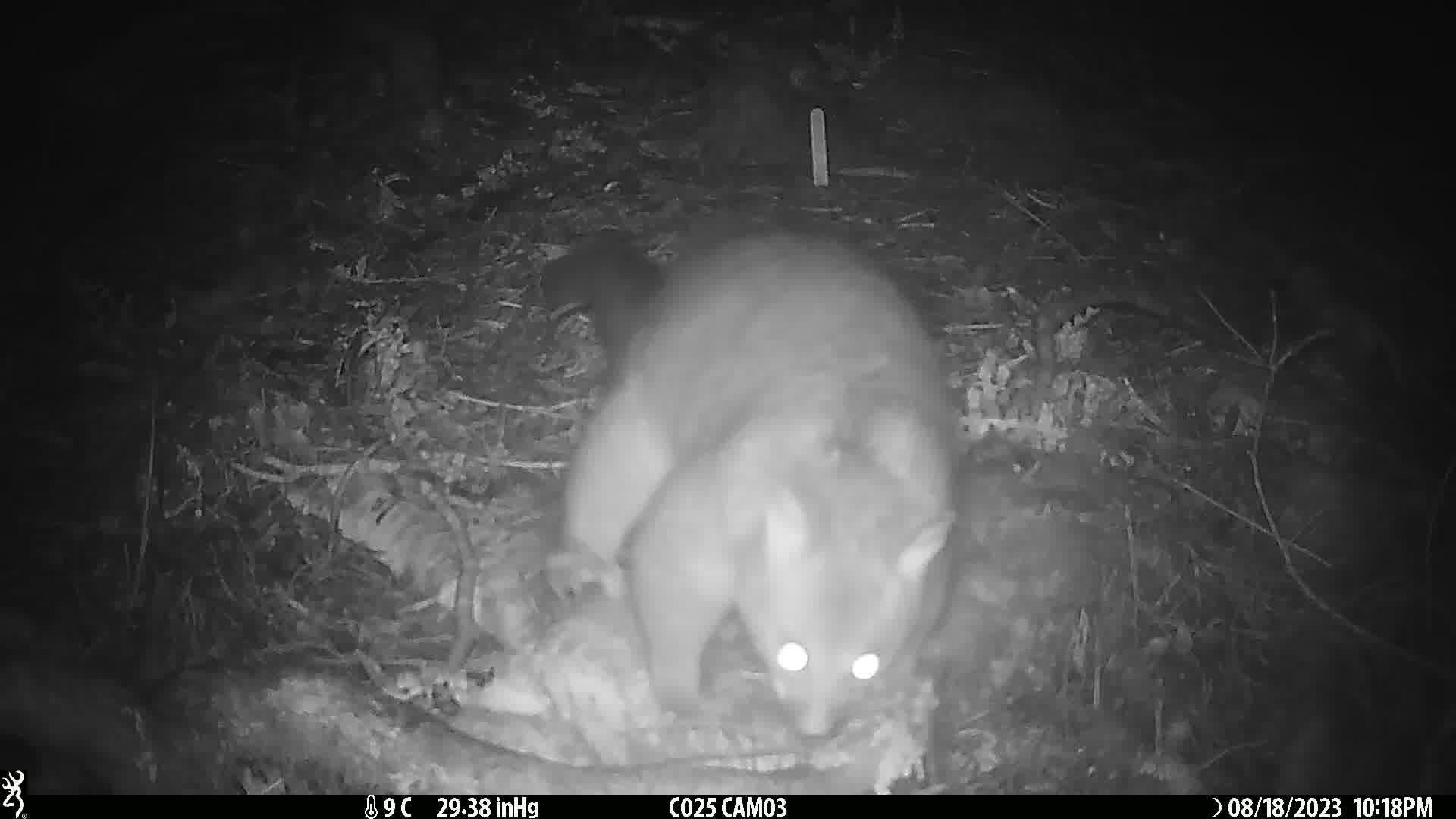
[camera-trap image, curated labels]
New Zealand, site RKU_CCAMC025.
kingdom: Animalia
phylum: Chordata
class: Mammalia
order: Diprotodontia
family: Phalangeridae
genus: Trichosurus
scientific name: Trichosurus vulpecula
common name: common brushtail possum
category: possum